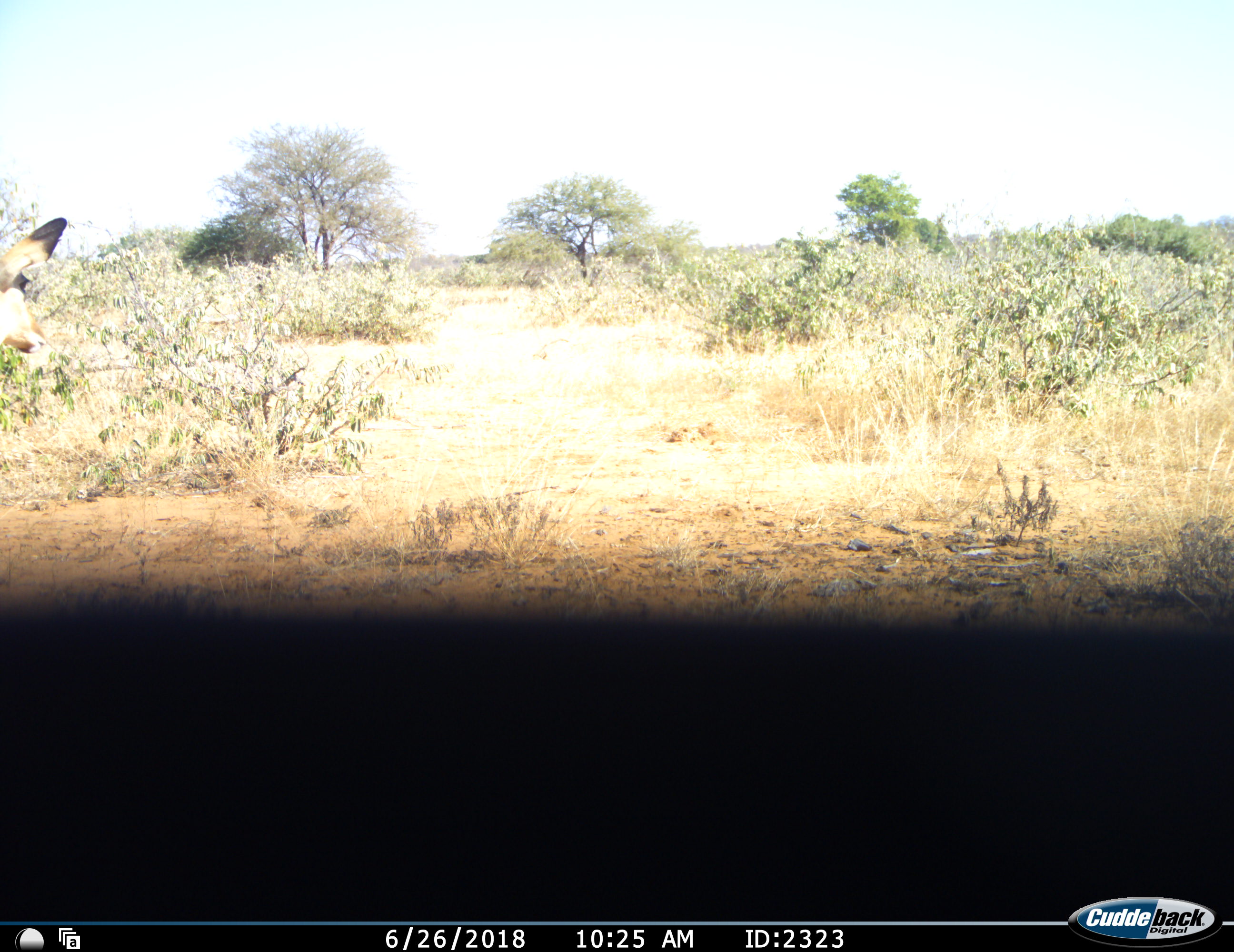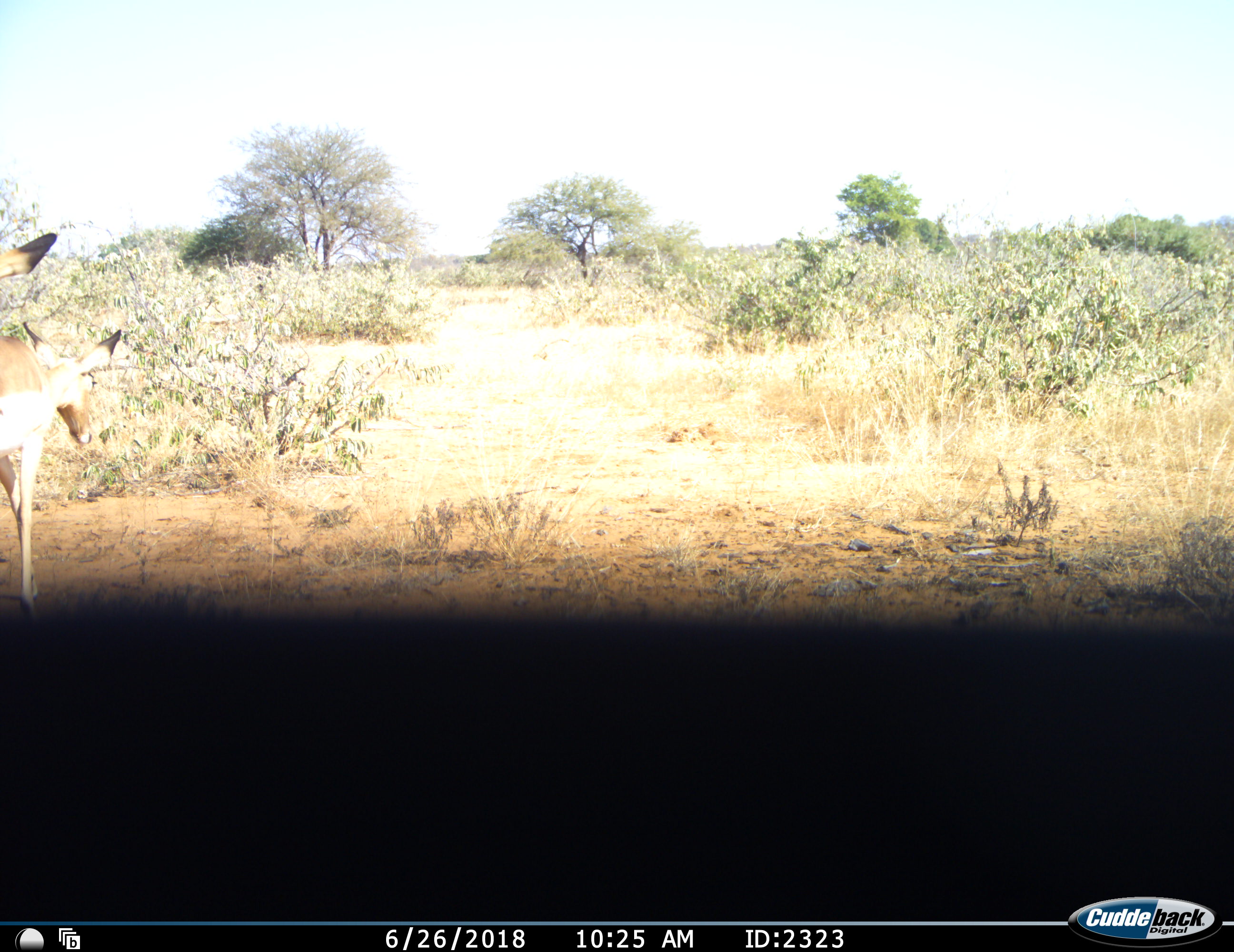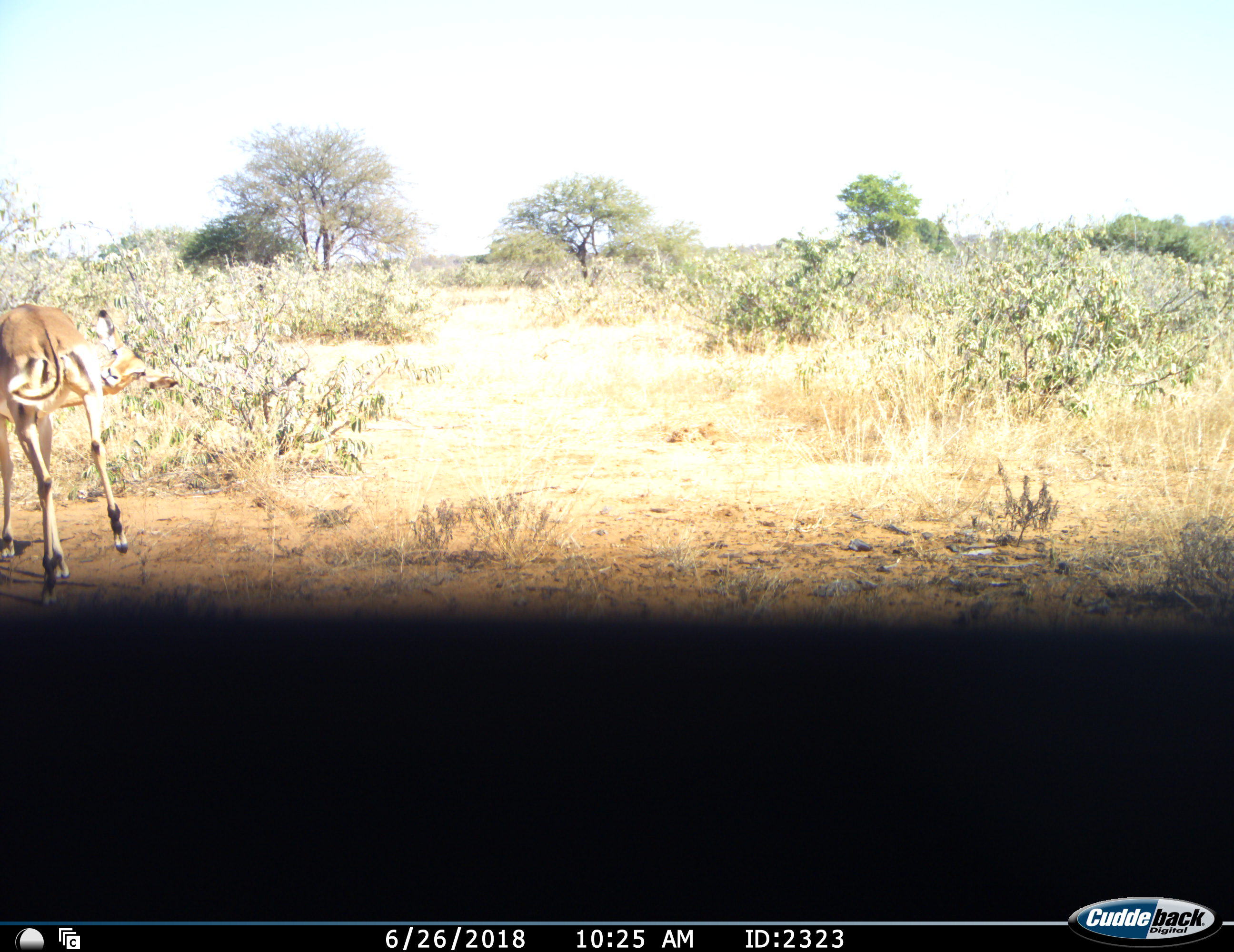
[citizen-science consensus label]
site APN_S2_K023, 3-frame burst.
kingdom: Animalia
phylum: Chordata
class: Mammalia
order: Artiodactyla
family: Bovidae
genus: Aepyceros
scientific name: Aepyceros melampus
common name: impala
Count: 2.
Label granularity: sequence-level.